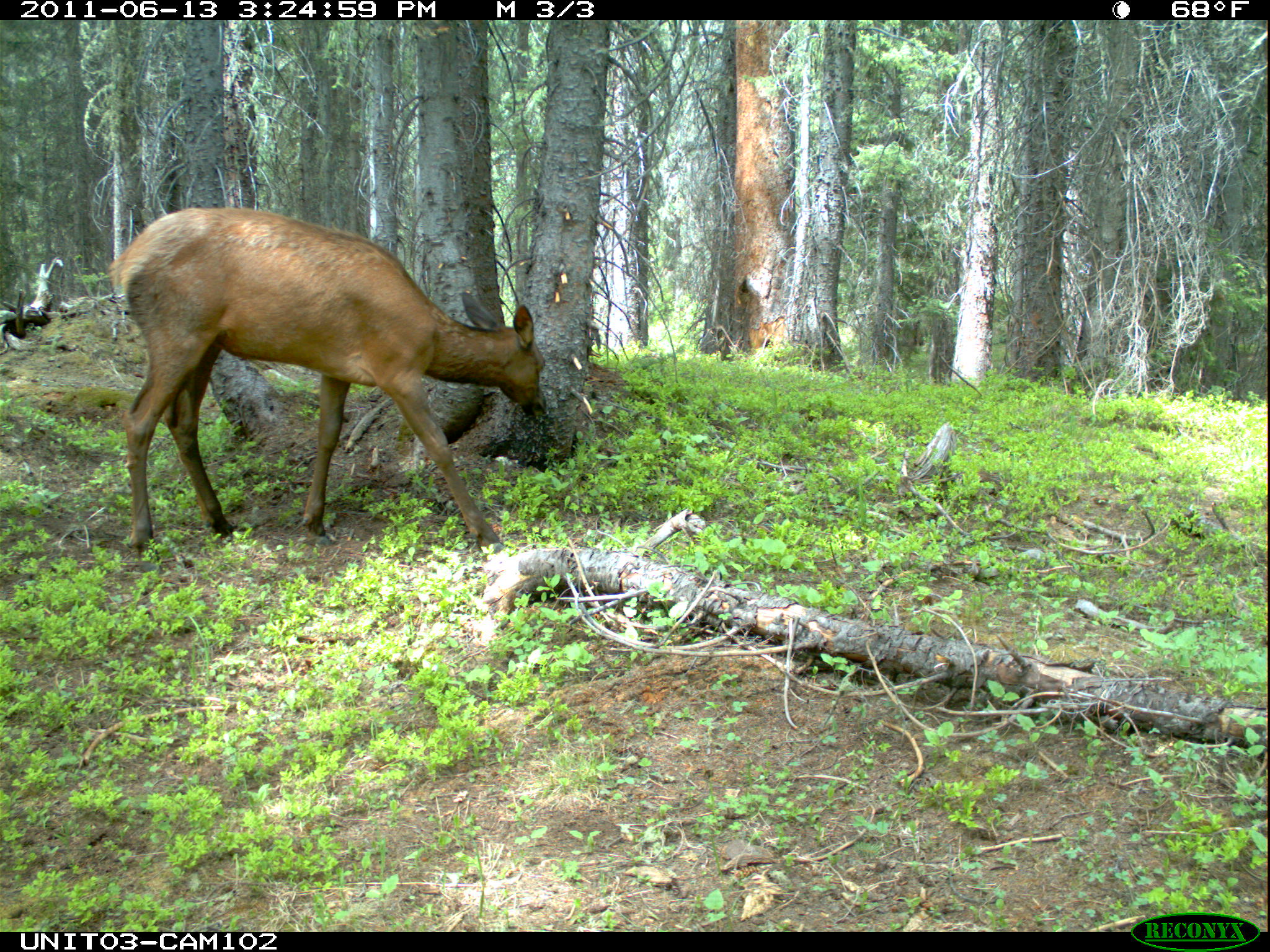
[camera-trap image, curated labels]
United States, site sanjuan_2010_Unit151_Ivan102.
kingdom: Animalia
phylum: Chordata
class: Mammalia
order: Artiodactyla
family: Cervidae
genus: Cervus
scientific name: Cervus elaphus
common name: red deer